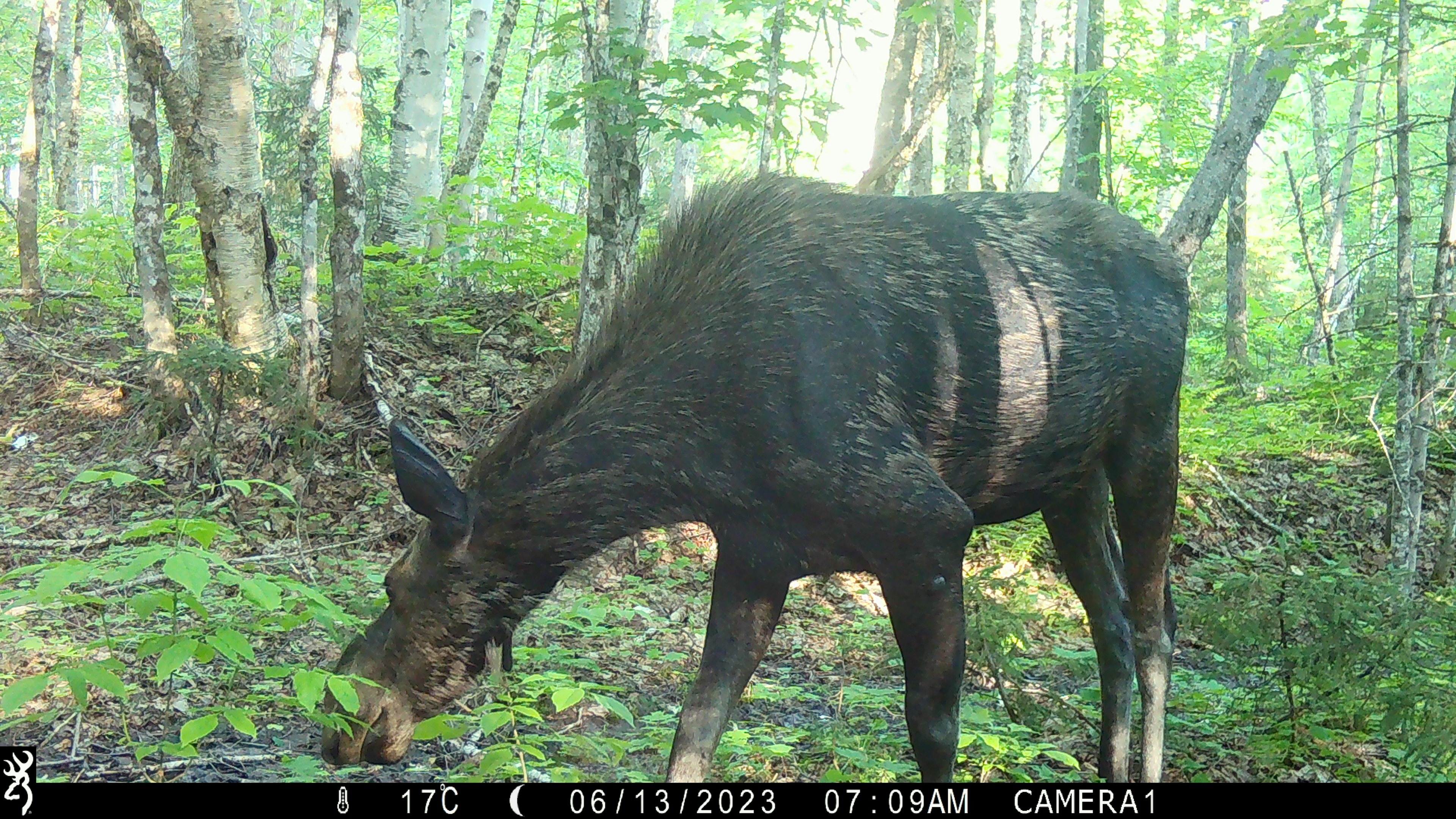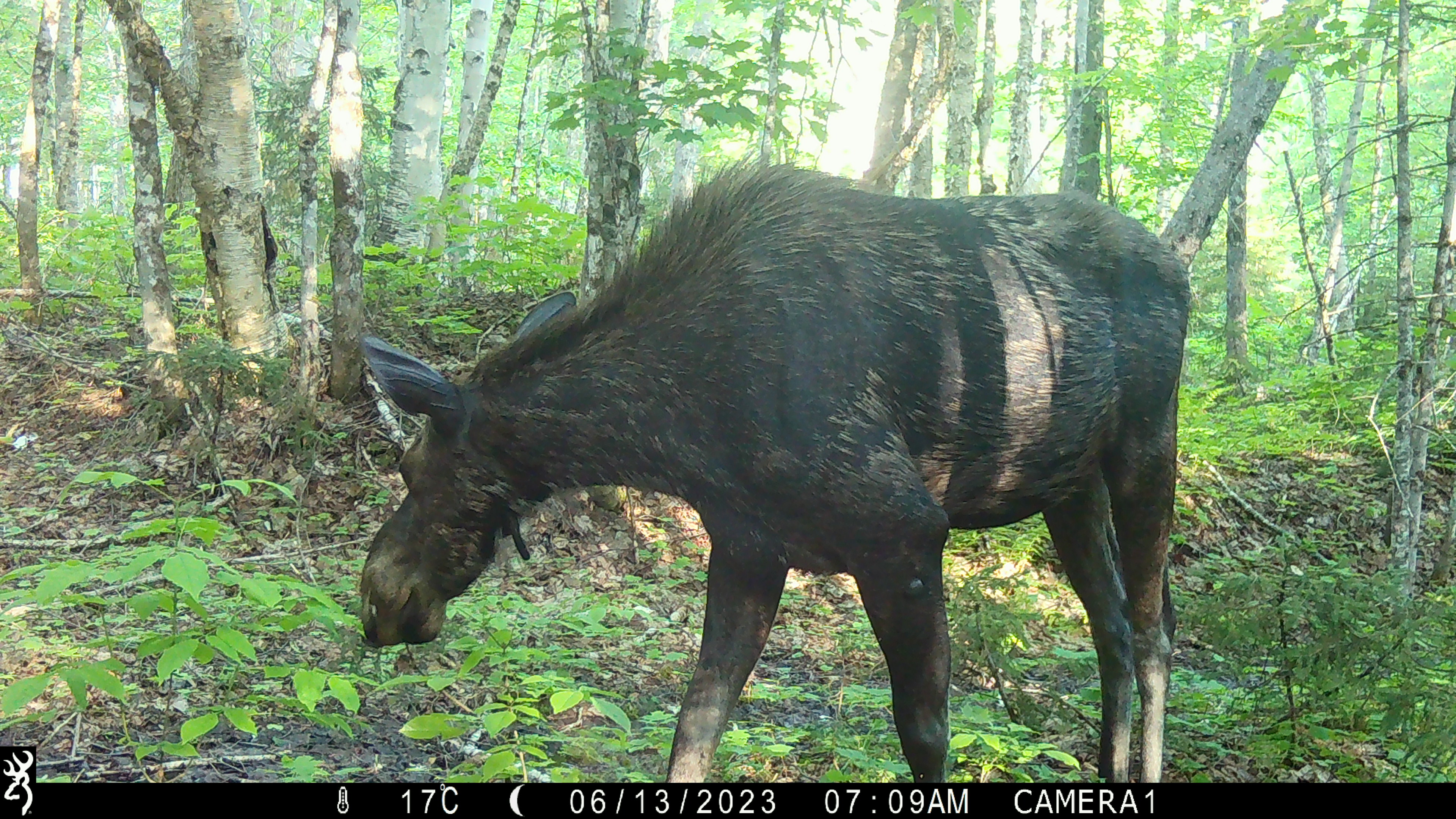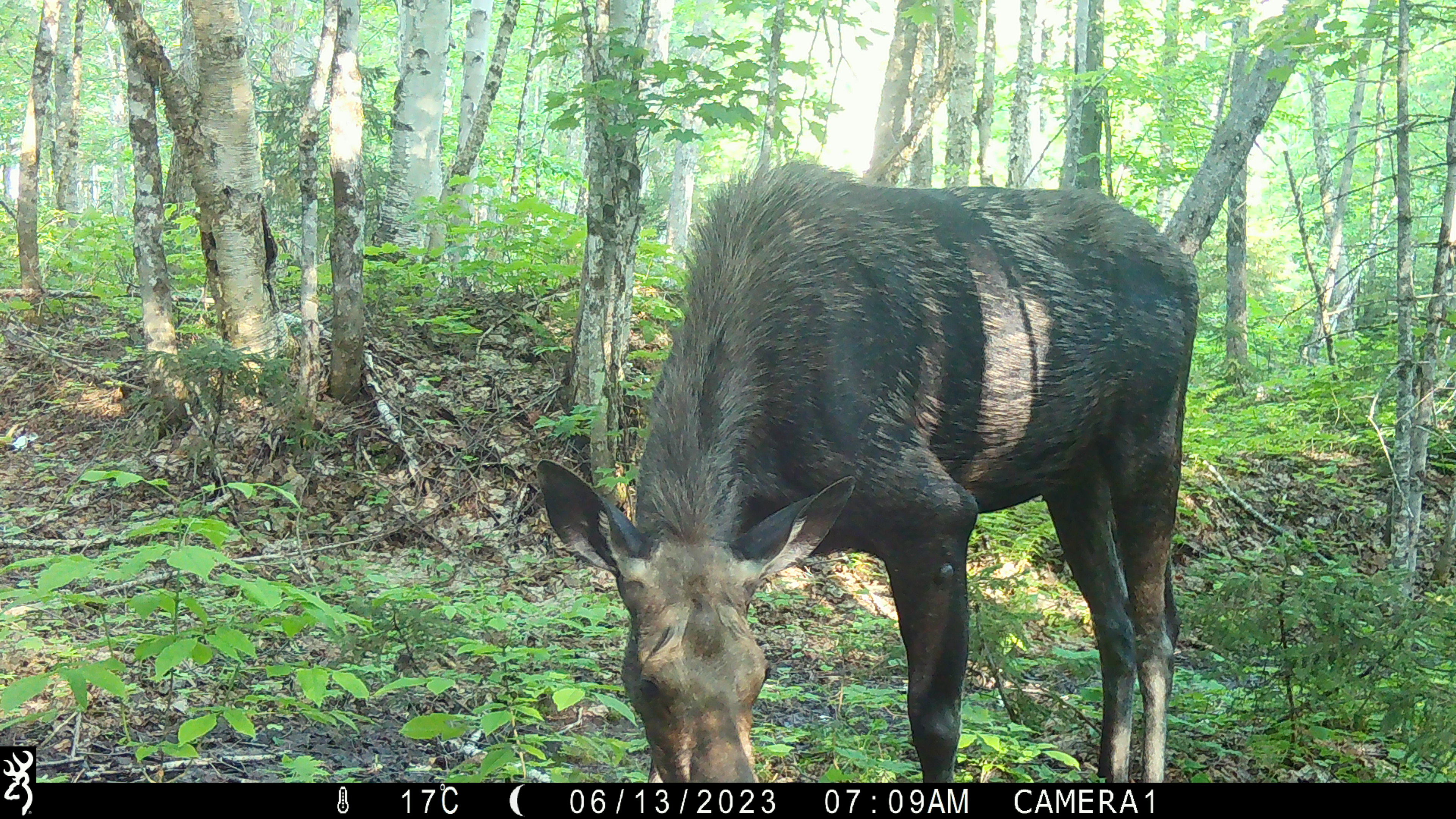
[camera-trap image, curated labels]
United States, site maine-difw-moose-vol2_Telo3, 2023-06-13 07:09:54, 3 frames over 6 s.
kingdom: Animalia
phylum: Chordata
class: Mammalia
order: Artiodactyla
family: Cervidae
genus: Alces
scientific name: Alces alces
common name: moose